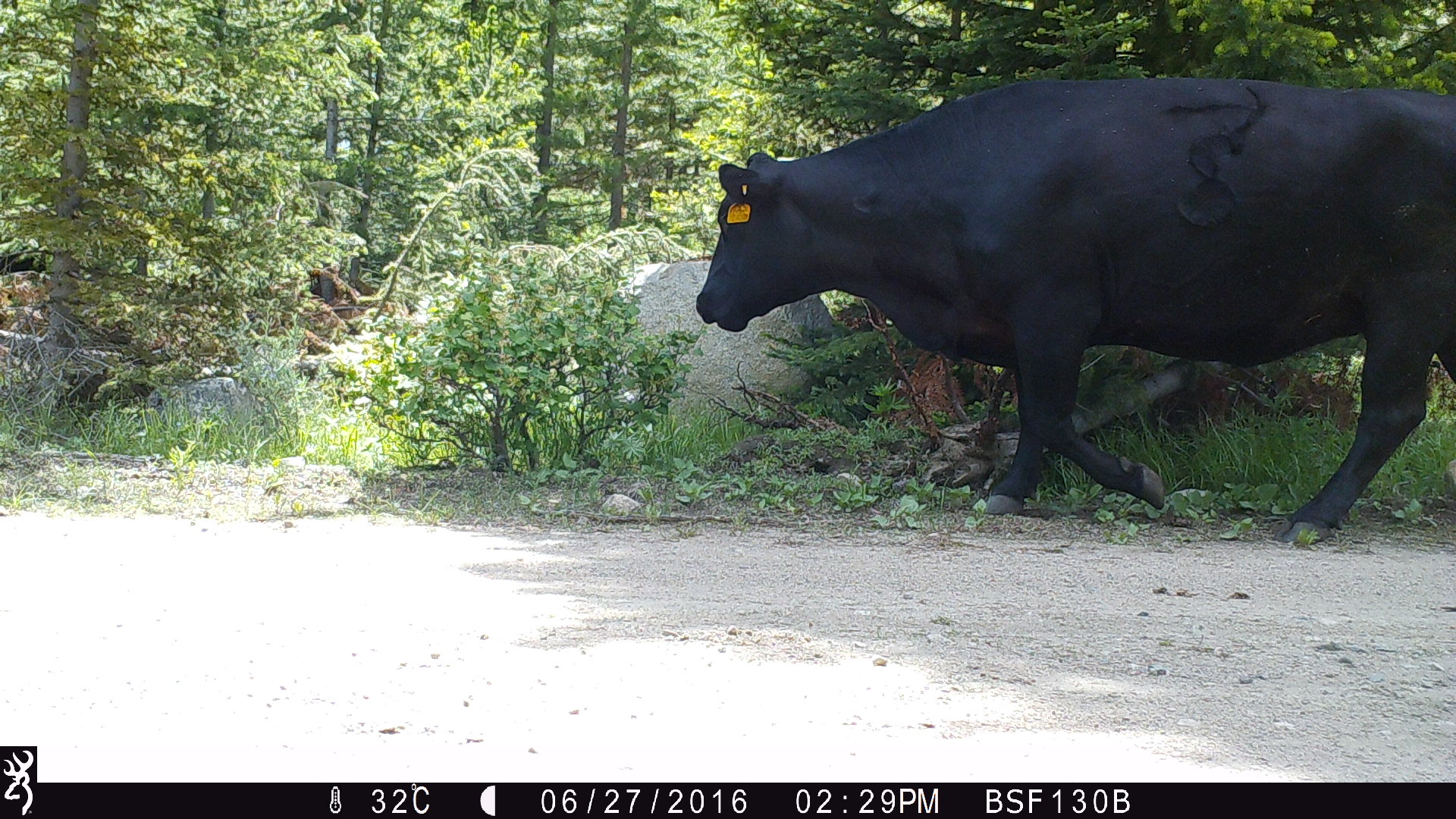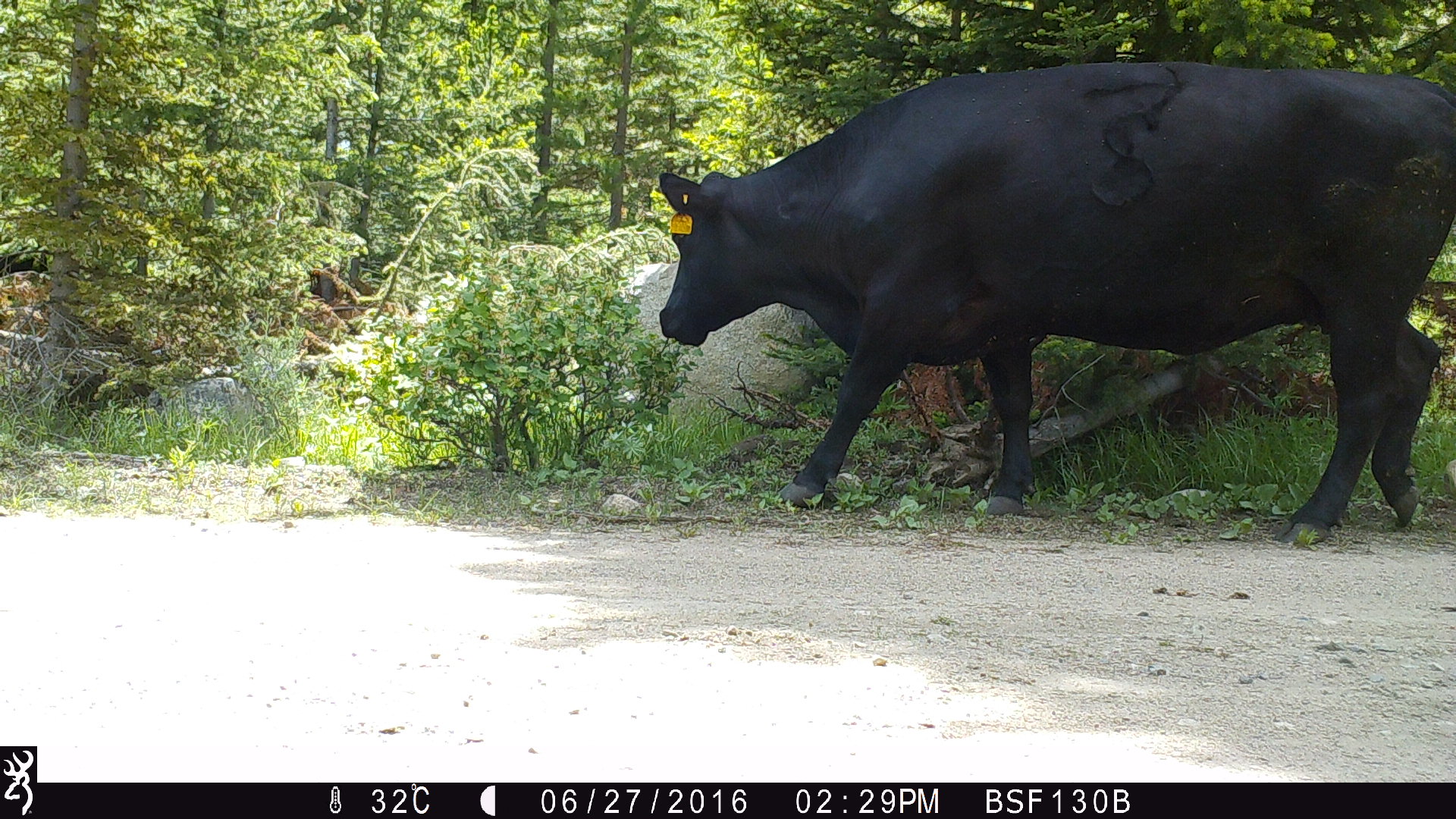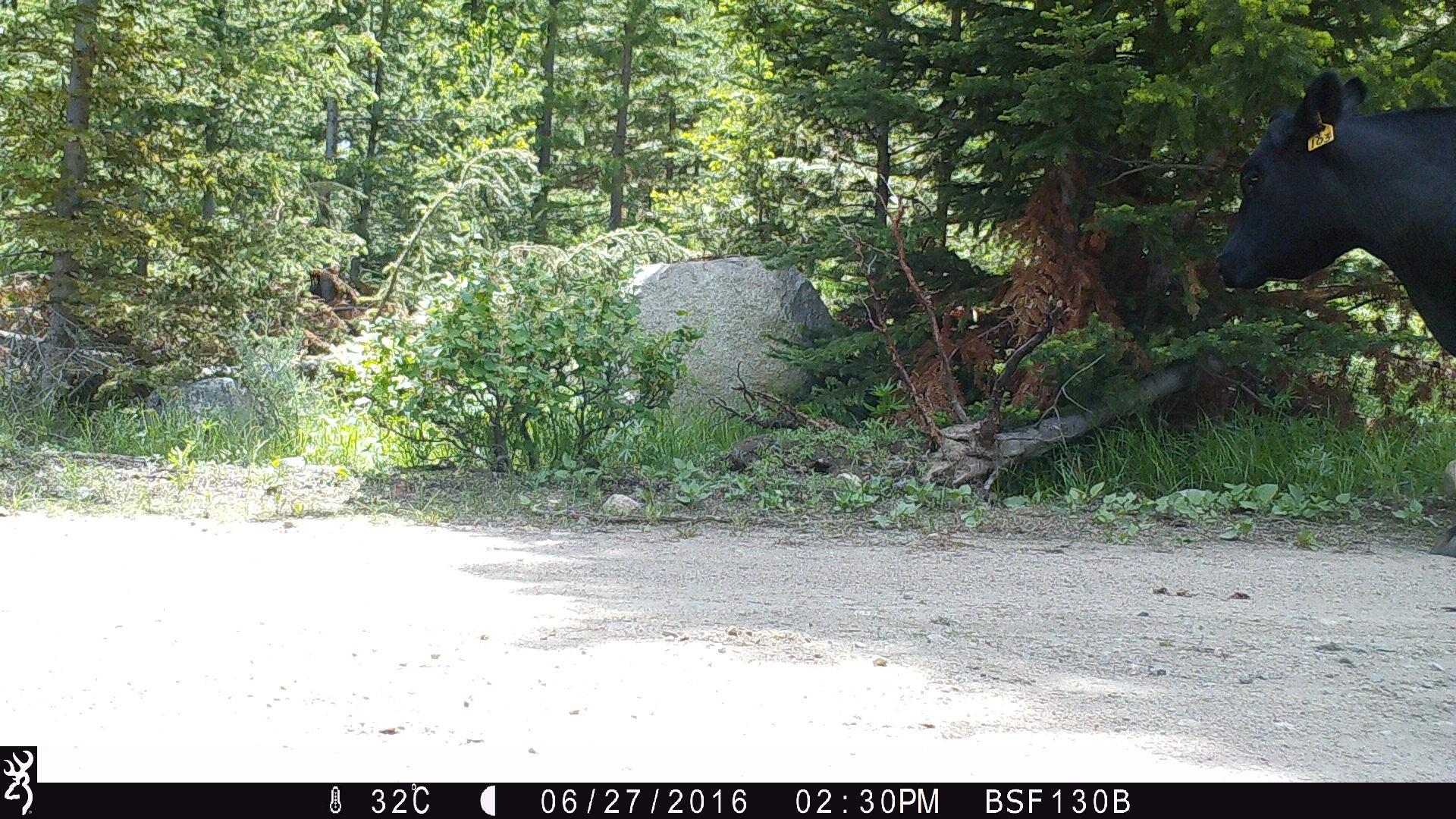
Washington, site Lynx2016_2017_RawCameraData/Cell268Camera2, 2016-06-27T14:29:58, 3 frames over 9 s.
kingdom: Animalia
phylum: Chordata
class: Mammalia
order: Artiodactyla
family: Bovidae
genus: Bos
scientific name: Bos taurus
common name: domestic cattle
Domestic cattle (Bos taurus). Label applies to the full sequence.